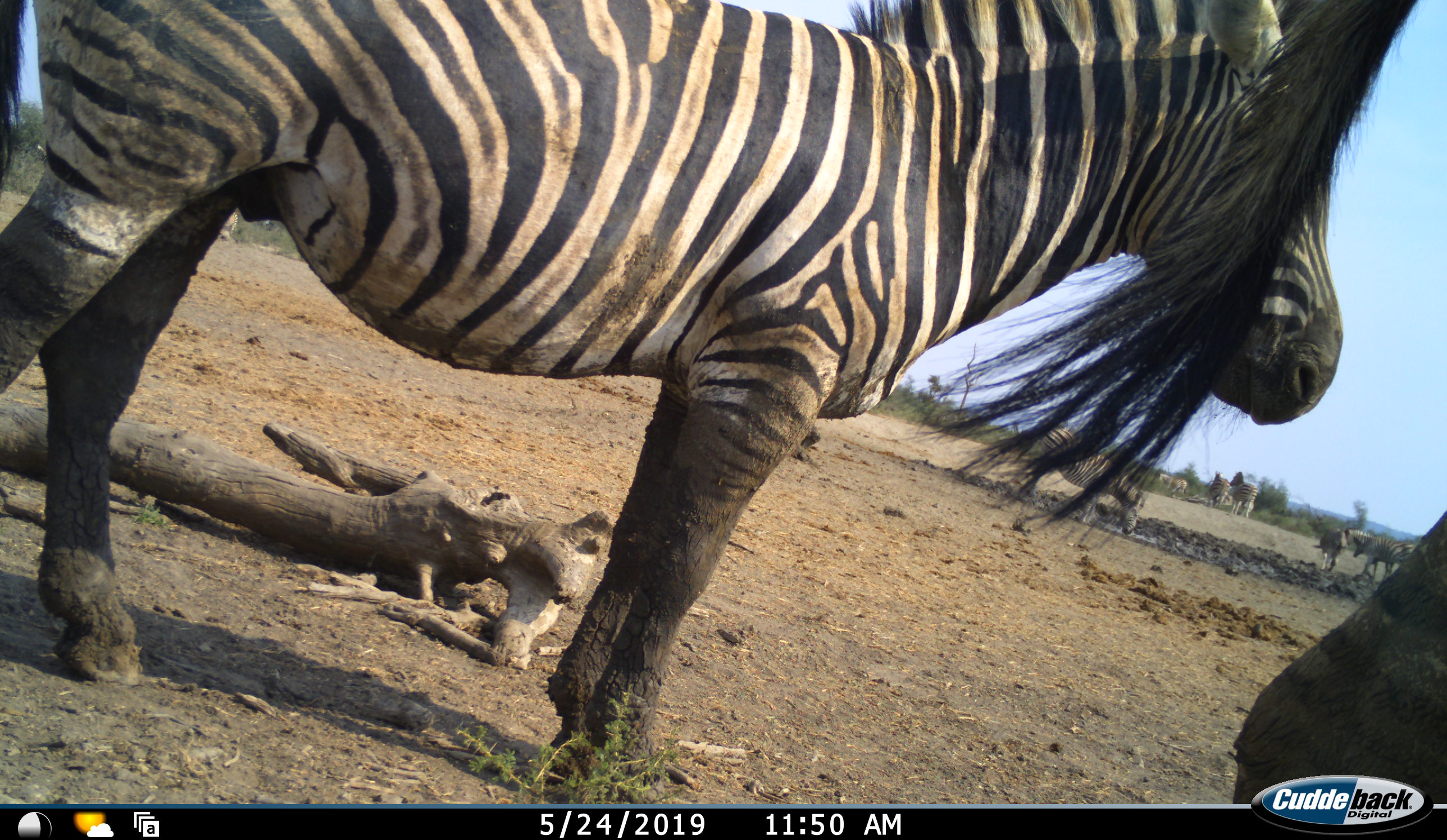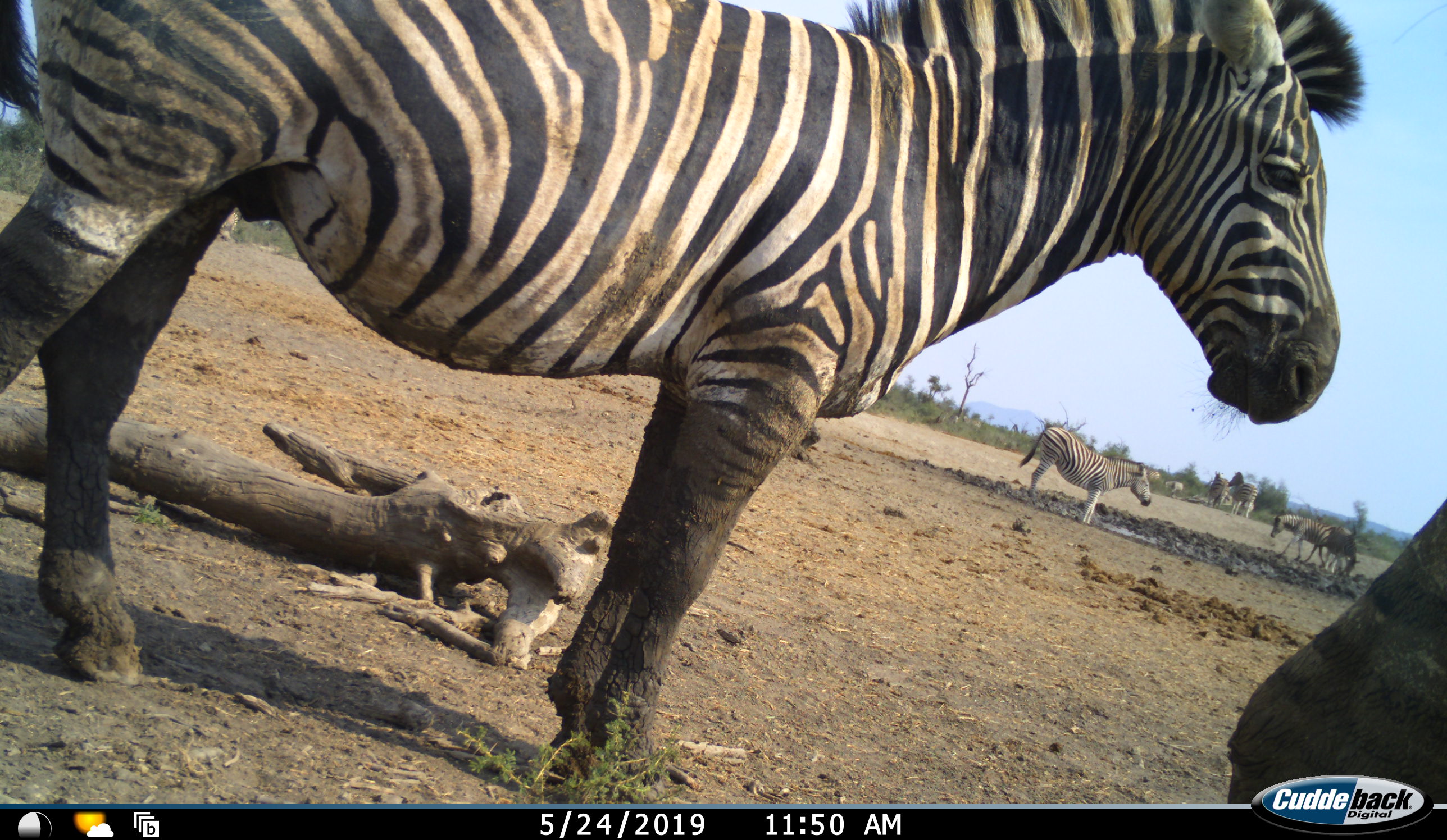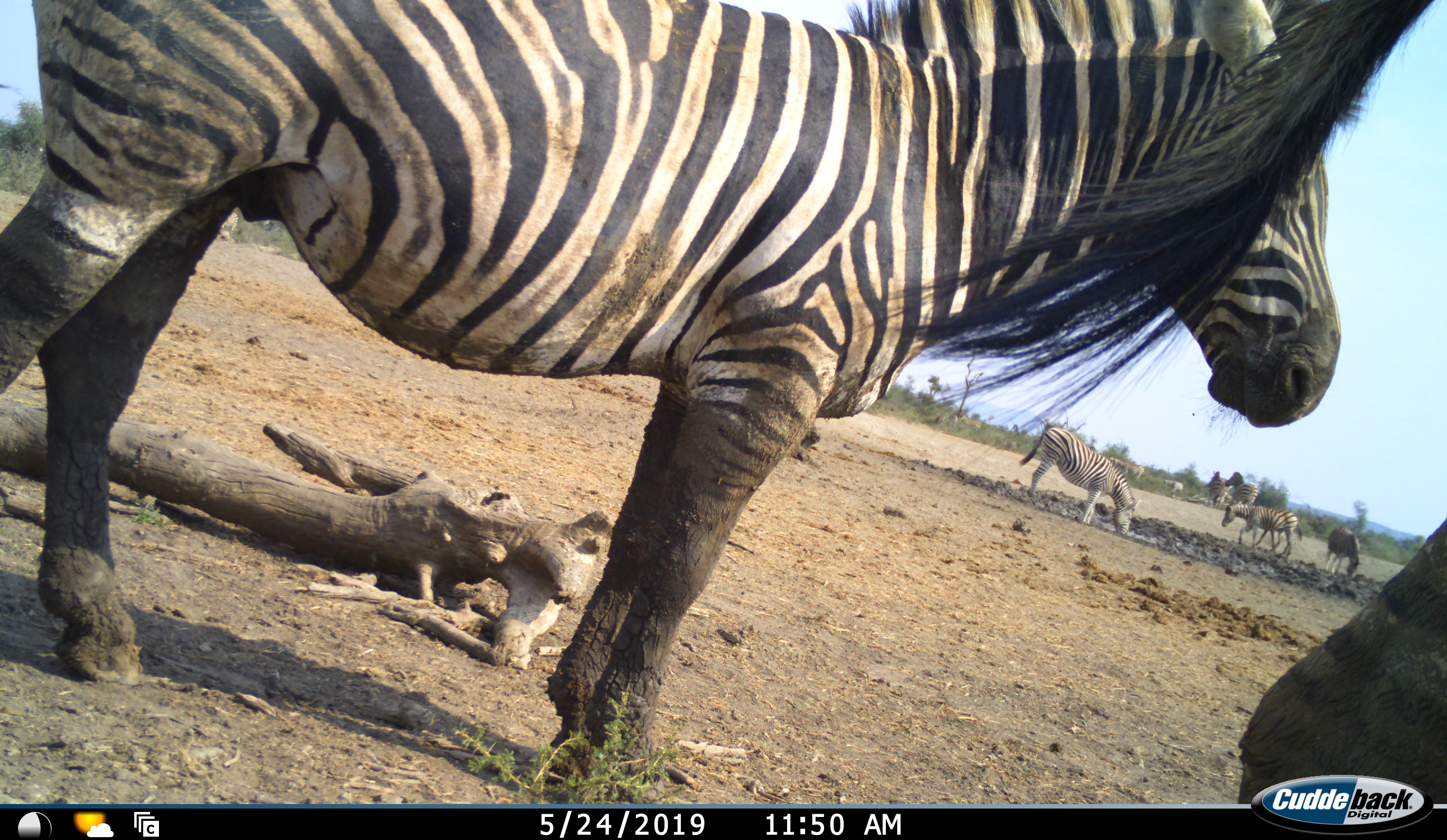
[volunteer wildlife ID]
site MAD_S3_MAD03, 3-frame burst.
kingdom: Animalia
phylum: Chordata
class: Mammalia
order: Perissodactyla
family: Equidae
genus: Equus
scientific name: Equus quagga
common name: plains zebra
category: zebraplains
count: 9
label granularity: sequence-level